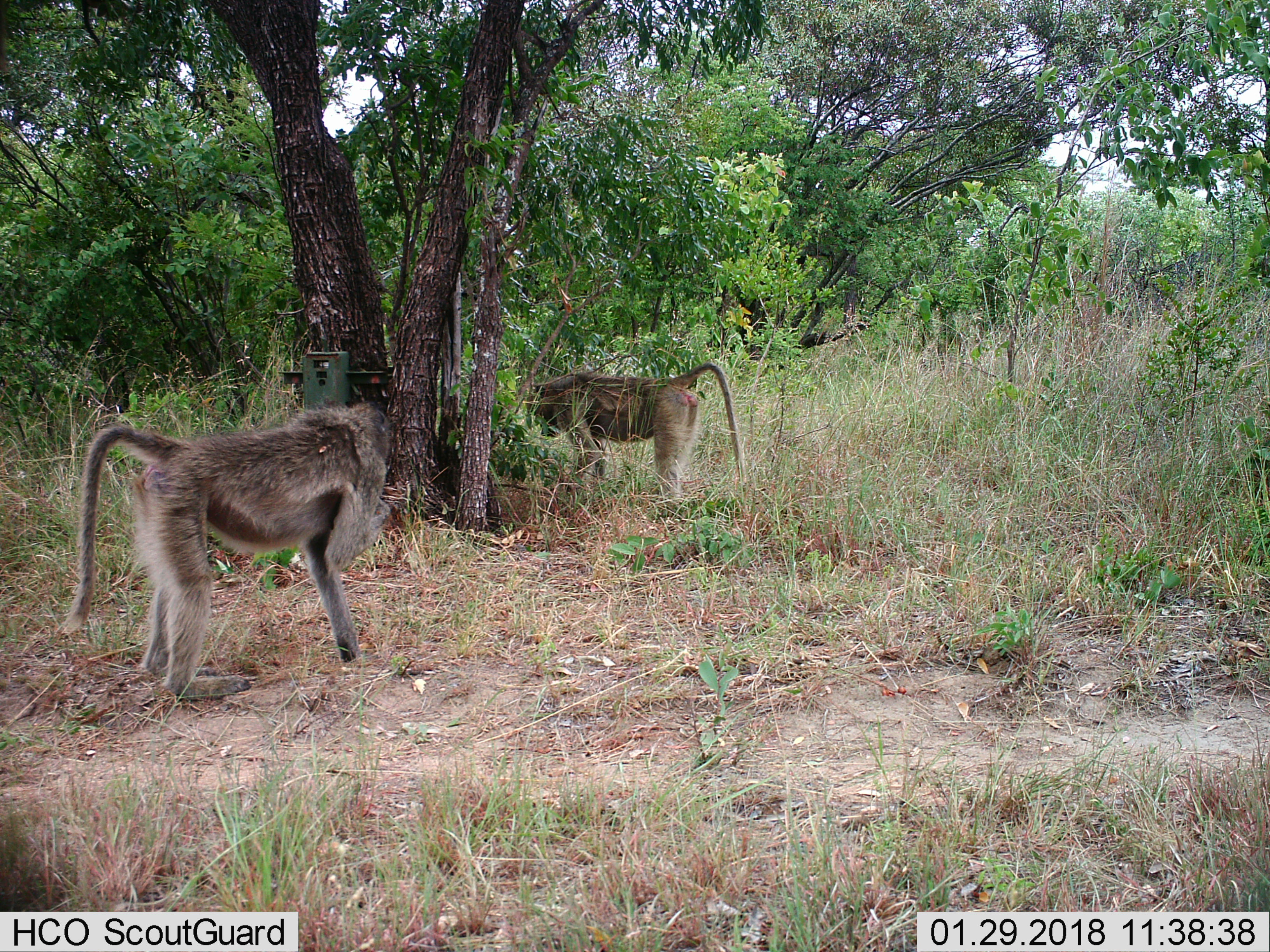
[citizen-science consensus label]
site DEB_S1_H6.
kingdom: Animalia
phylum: Chordata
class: Mammalia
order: Primates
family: Cercopithecidae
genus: Papio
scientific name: Papio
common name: baboon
Baboon (Papio), count 2. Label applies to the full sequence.